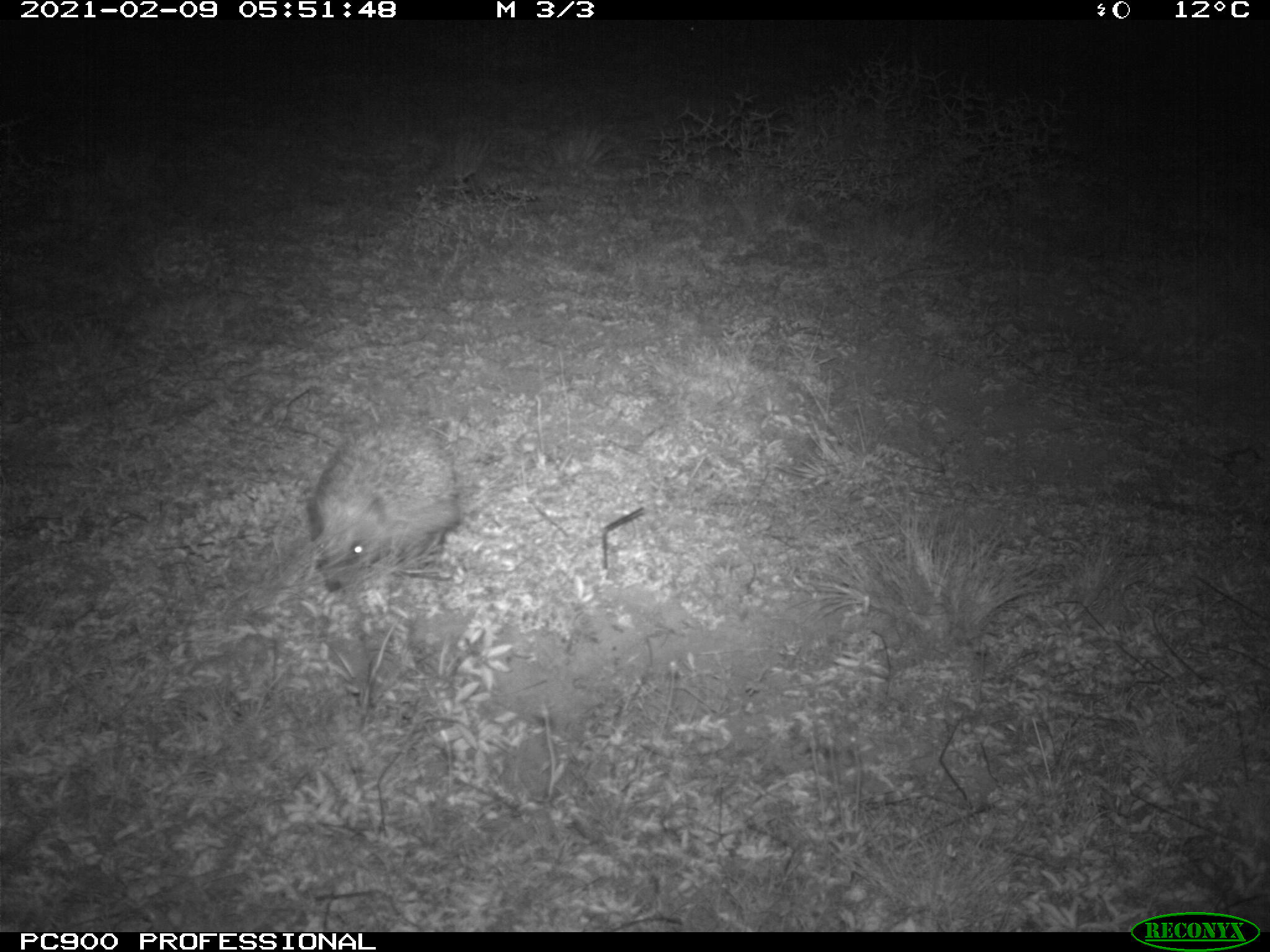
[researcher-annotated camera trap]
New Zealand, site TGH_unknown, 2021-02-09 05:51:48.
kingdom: Animalia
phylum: Chordata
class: Mammalia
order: Eulipotyphla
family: Erinaceidae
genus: Erinaceus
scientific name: Erinaceus europaeus europaeus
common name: european hedgehog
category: hedgehog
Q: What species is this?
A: Hedgehog (european hedgehog) (Erinaceus europaeus europaeus).